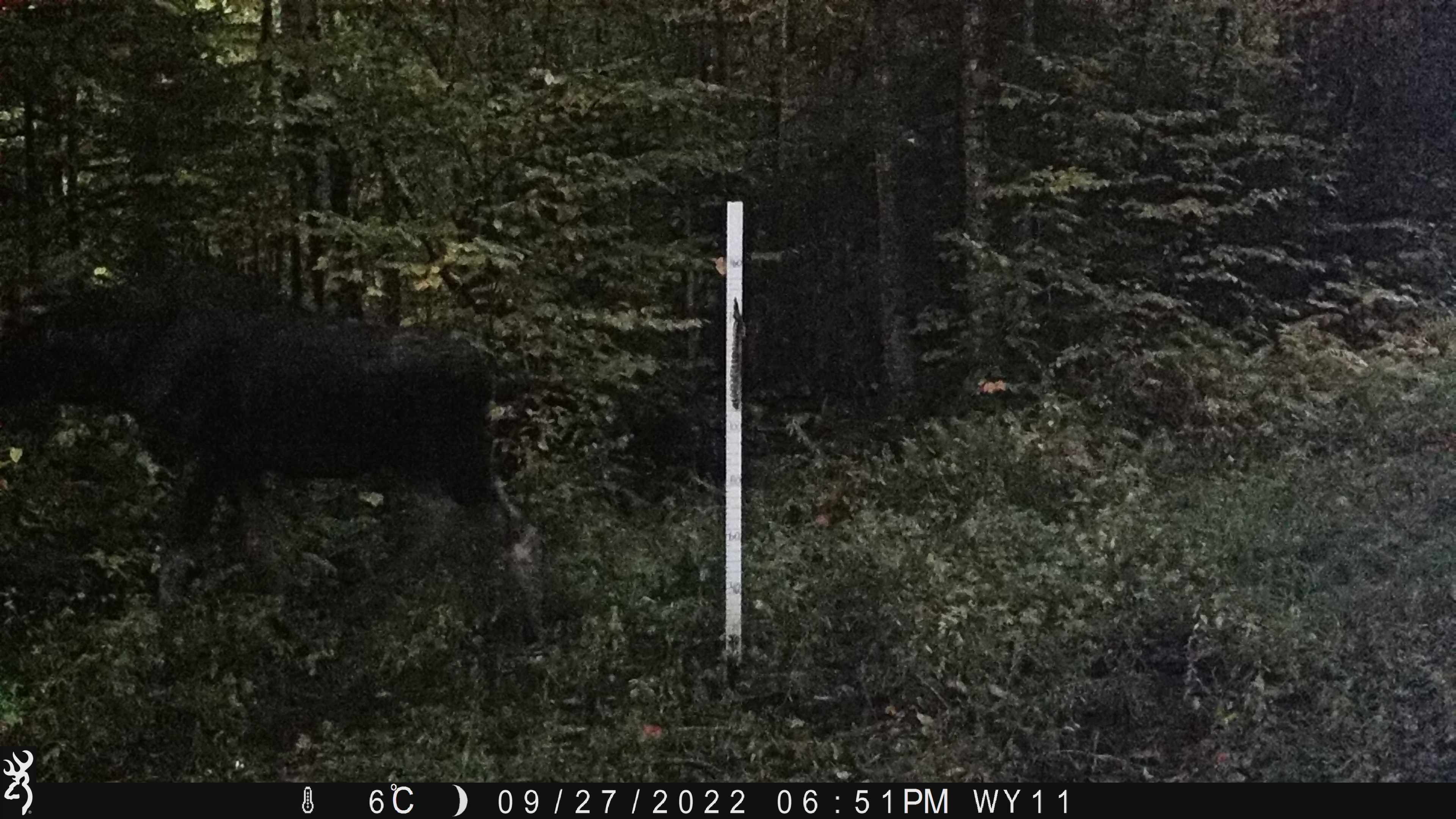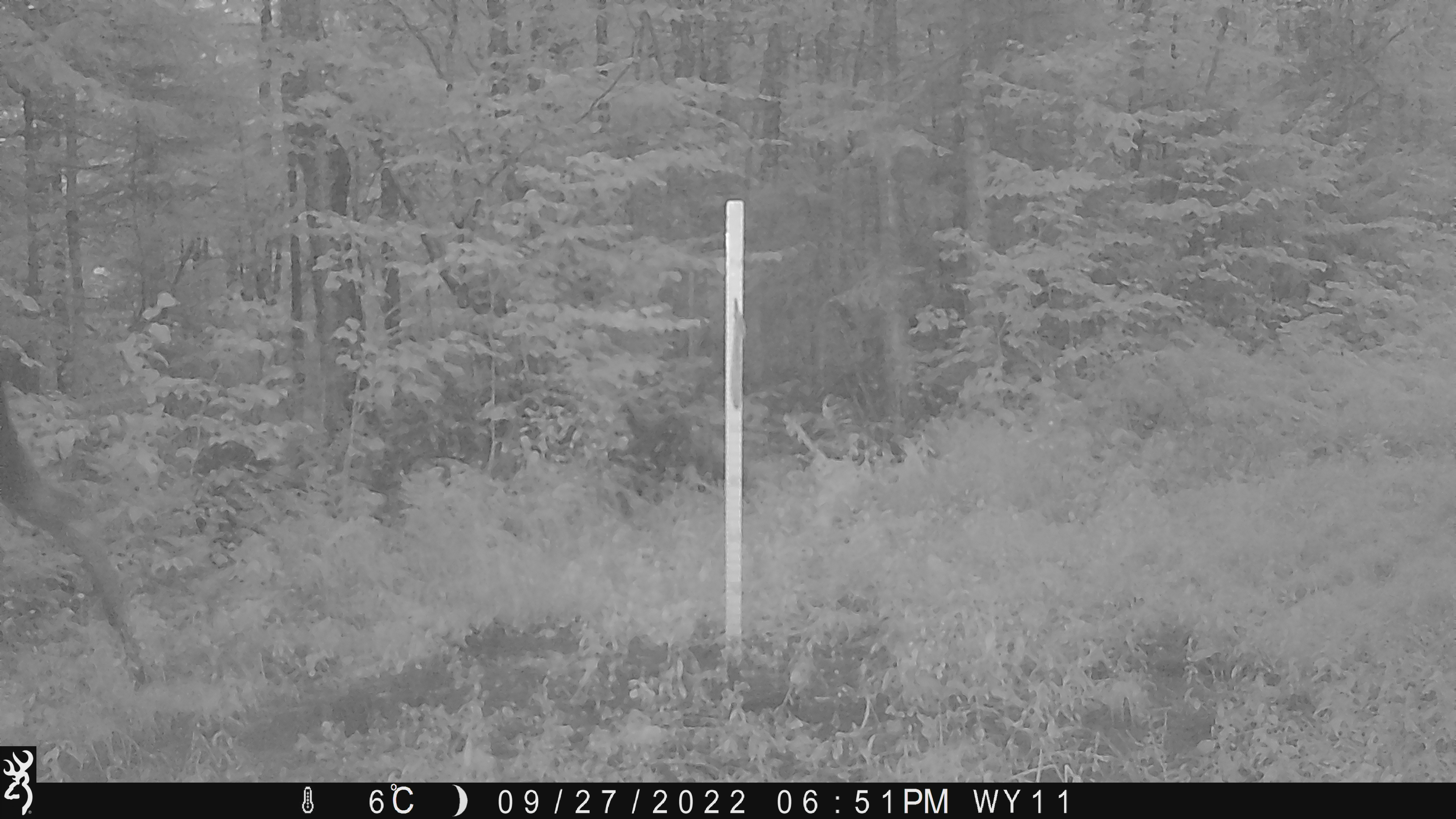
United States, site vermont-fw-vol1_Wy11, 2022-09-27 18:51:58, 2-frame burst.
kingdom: Animalia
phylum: Chordata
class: Mammalia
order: Artiodactyla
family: Cervidae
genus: Alces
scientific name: Alces alces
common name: moose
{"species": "moose (Alces alces)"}